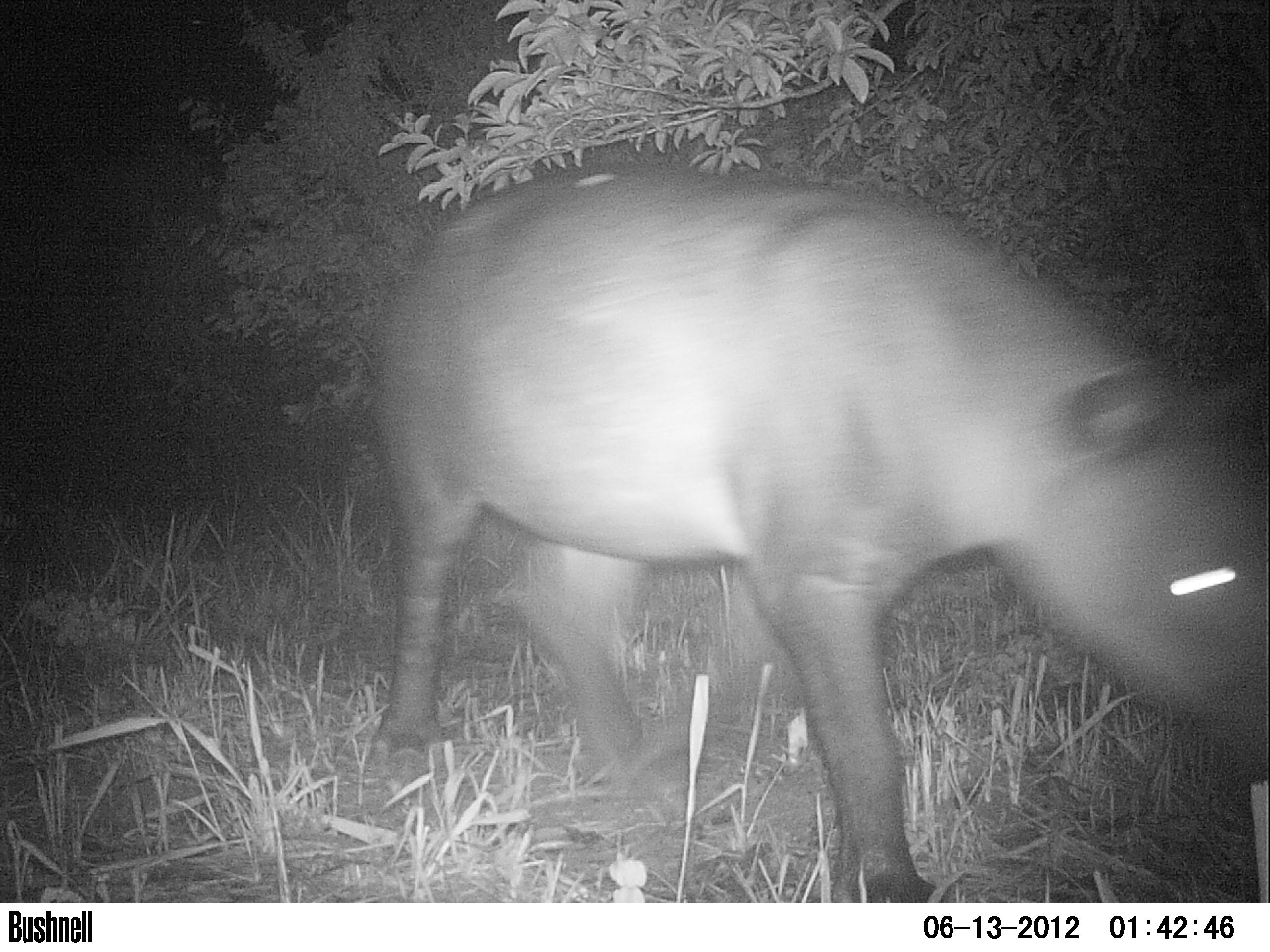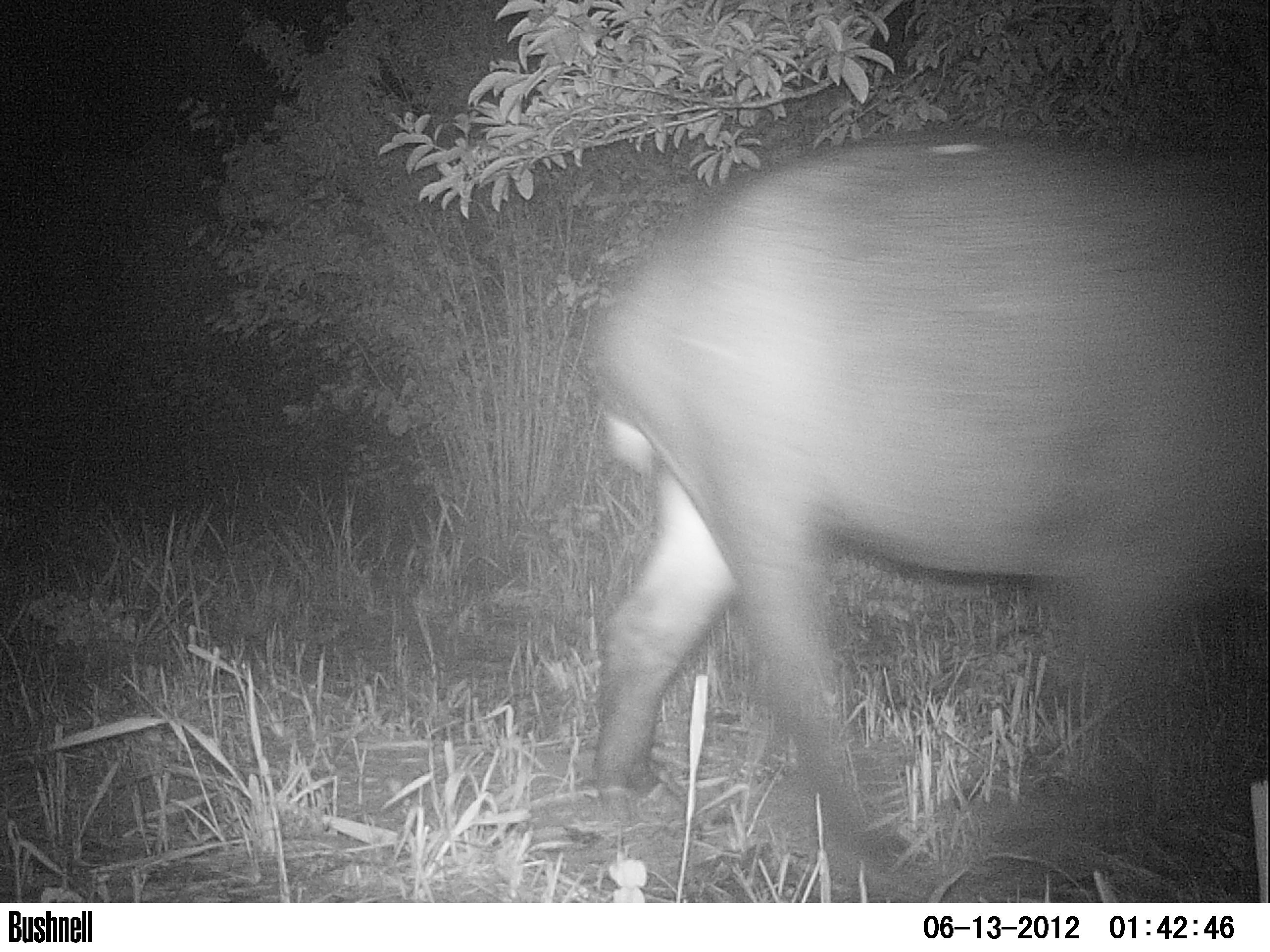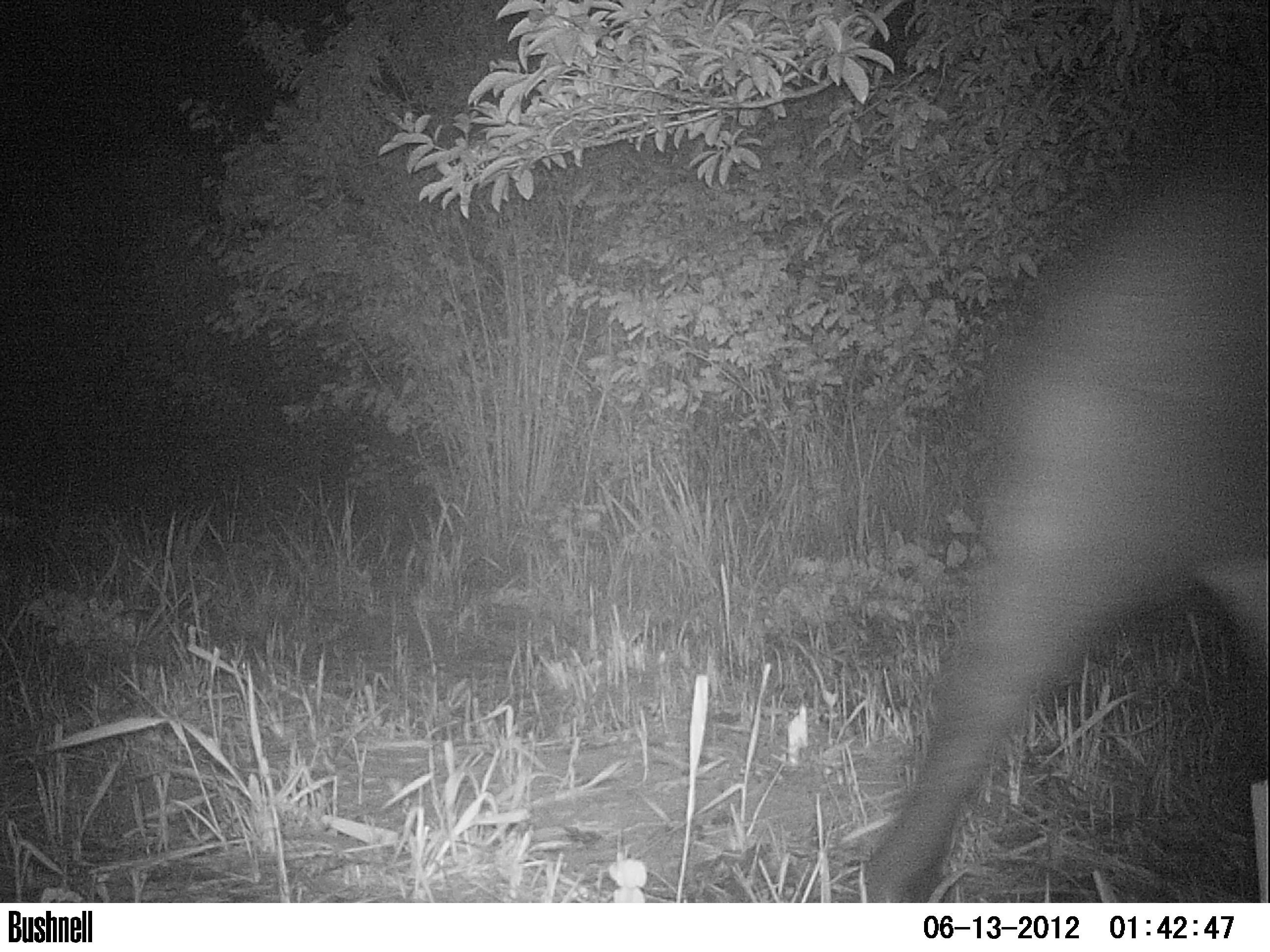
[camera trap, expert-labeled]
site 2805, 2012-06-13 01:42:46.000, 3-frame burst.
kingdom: Animalia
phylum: Chordata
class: Mammalia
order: Perissodactyla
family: Tapiridae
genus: Tapirus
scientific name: Tapirus bairdii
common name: baird's tapir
Tapirus bairdii (baird's tapir), count 1, age adult.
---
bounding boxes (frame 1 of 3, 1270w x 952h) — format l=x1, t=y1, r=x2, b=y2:
tapirus bairdii: l=367, t=154, r=1270, b=902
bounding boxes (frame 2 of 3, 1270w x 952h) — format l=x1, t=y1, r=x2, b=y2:
tapirus bairdii: l=578, t=120, r=1270, b=900